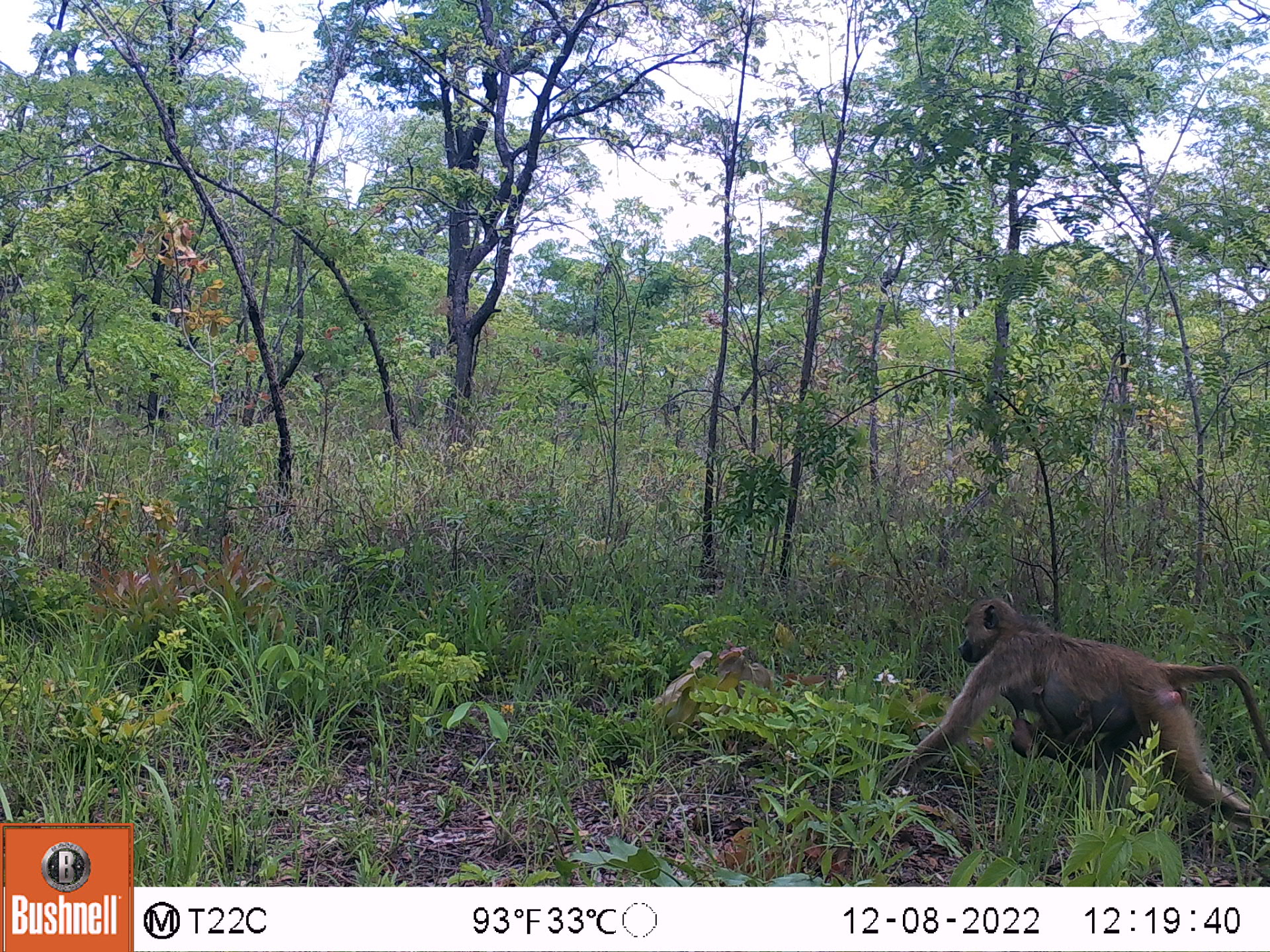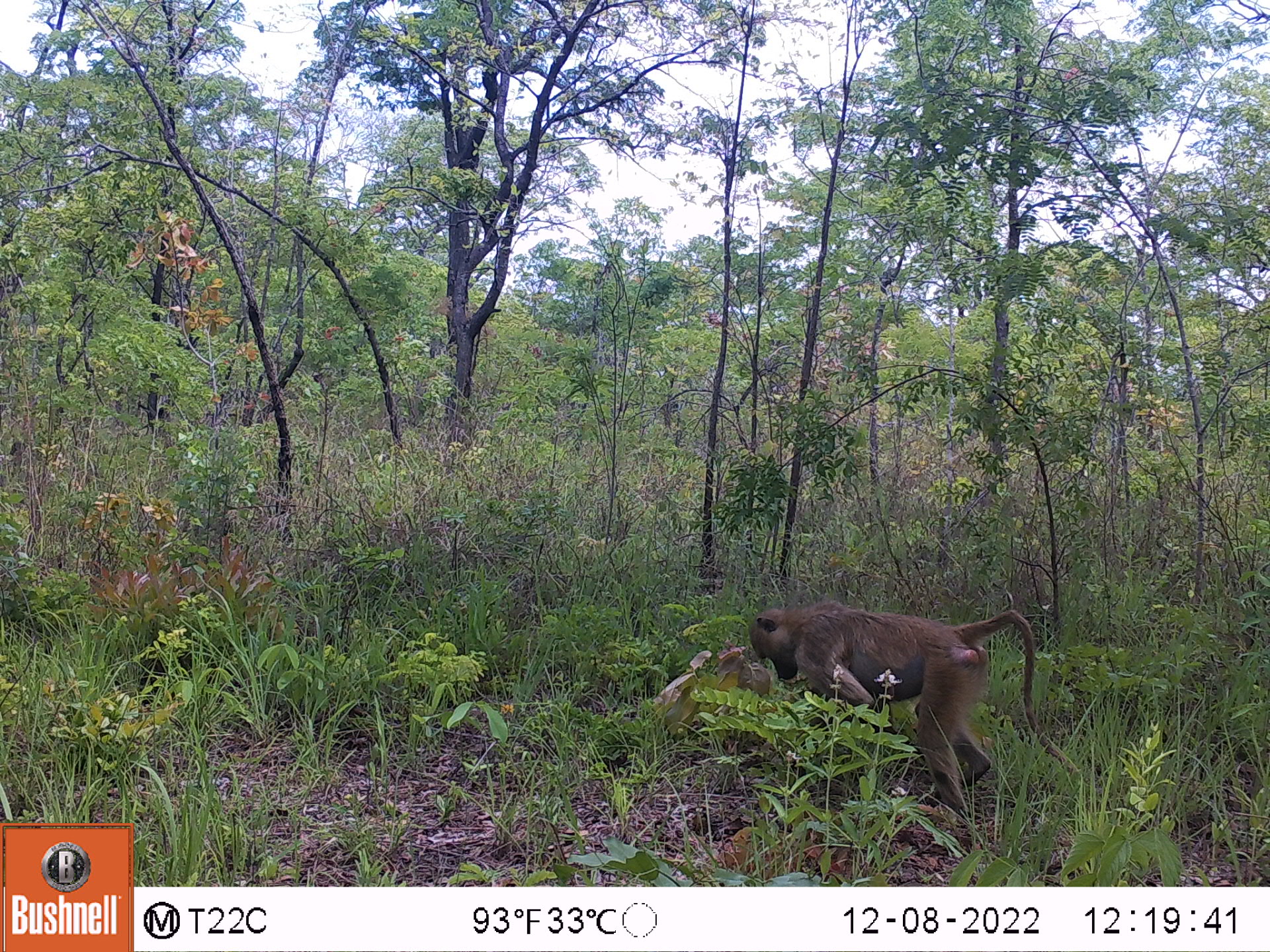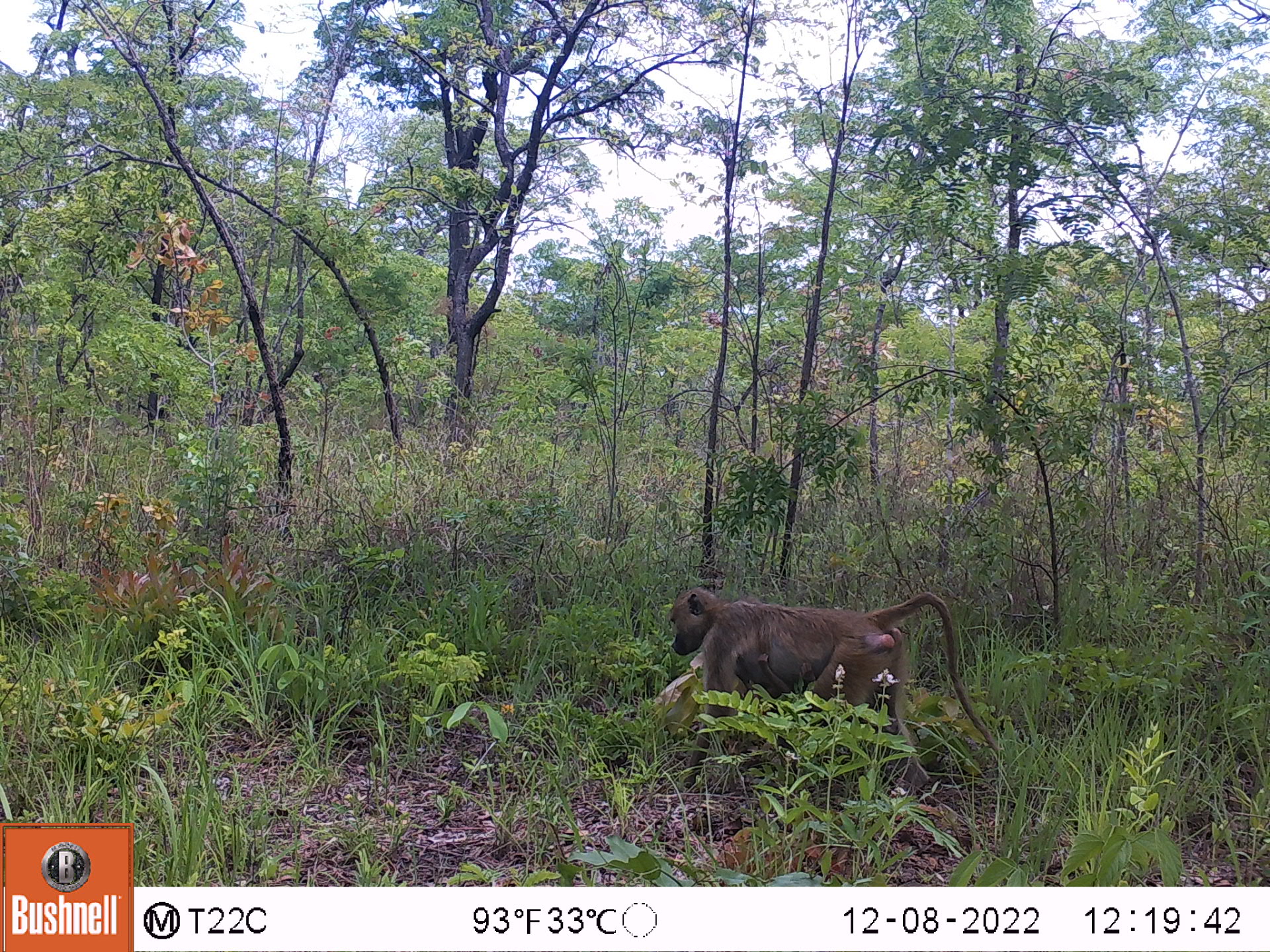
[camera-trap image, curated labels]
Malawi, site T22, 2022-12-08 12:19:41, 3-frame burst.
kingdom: Animalia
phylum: Chordata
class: Mammalia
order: Primates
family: Cercopithecidae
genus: Papio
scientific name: Papio cynocephalus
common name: yellow baboon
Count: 2.